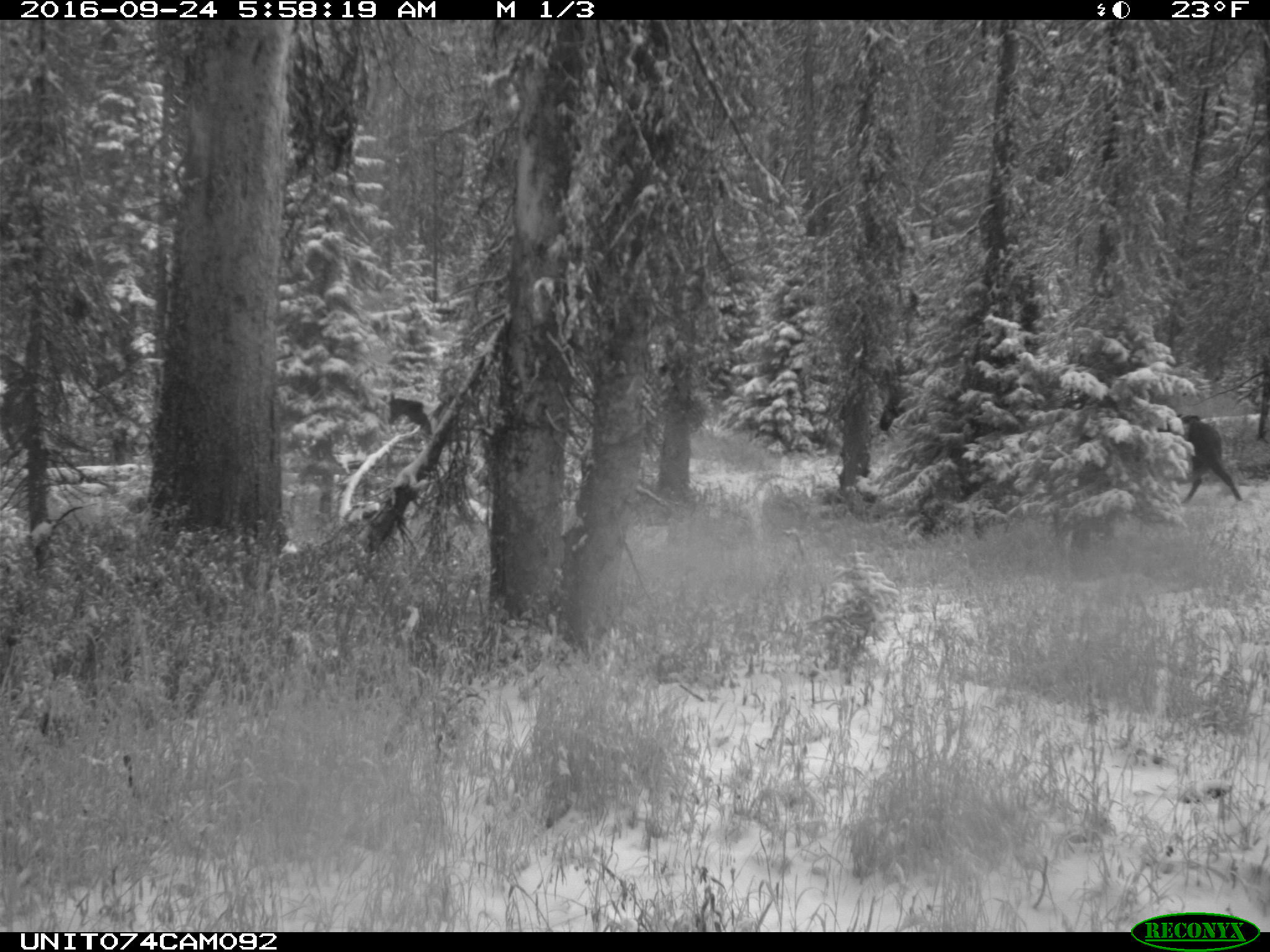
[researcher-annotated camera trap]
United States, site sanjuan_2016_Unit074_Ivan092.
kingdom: Animalia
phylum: Chordata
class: Mammalia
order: Perissodactyla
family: Equidae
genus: Equus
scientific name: Equus ferus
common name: wild horse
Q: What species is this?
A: Equus ferus (wild horse).